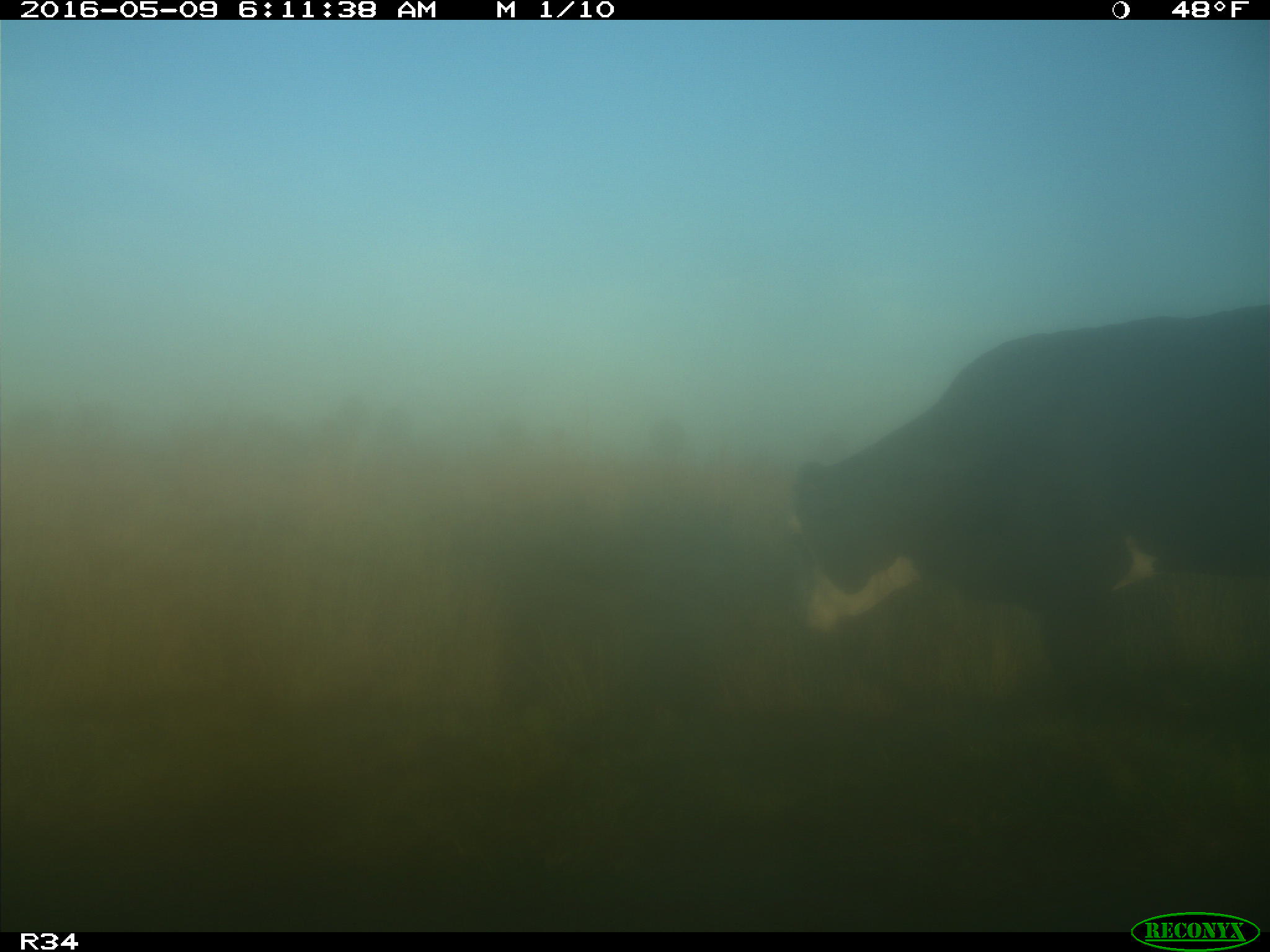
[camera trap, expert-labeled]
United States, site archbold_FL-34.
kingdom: Animalia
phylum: Chordata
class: Mammalia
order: Artiodactyla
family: Bovidae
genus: Bos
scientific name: Bos taurus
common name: domestic cow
Bos taurus (domestic cow).